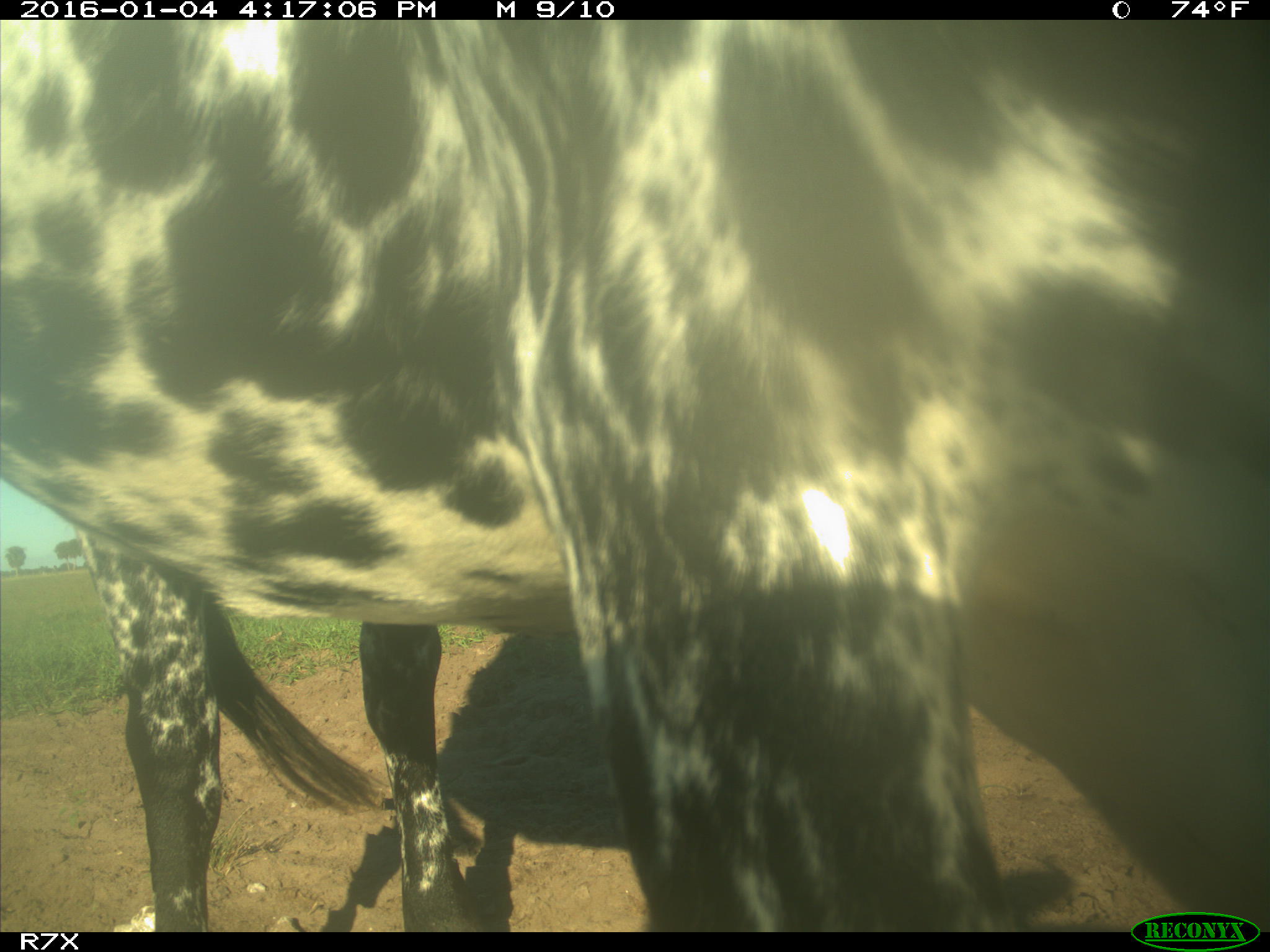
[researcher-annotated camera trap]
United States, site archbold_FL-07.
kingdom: Animalia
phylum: Chordata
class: Mammalia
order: Artiodactyla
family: Bovidae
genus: Bos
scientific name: Bos taurus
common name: domestic cow